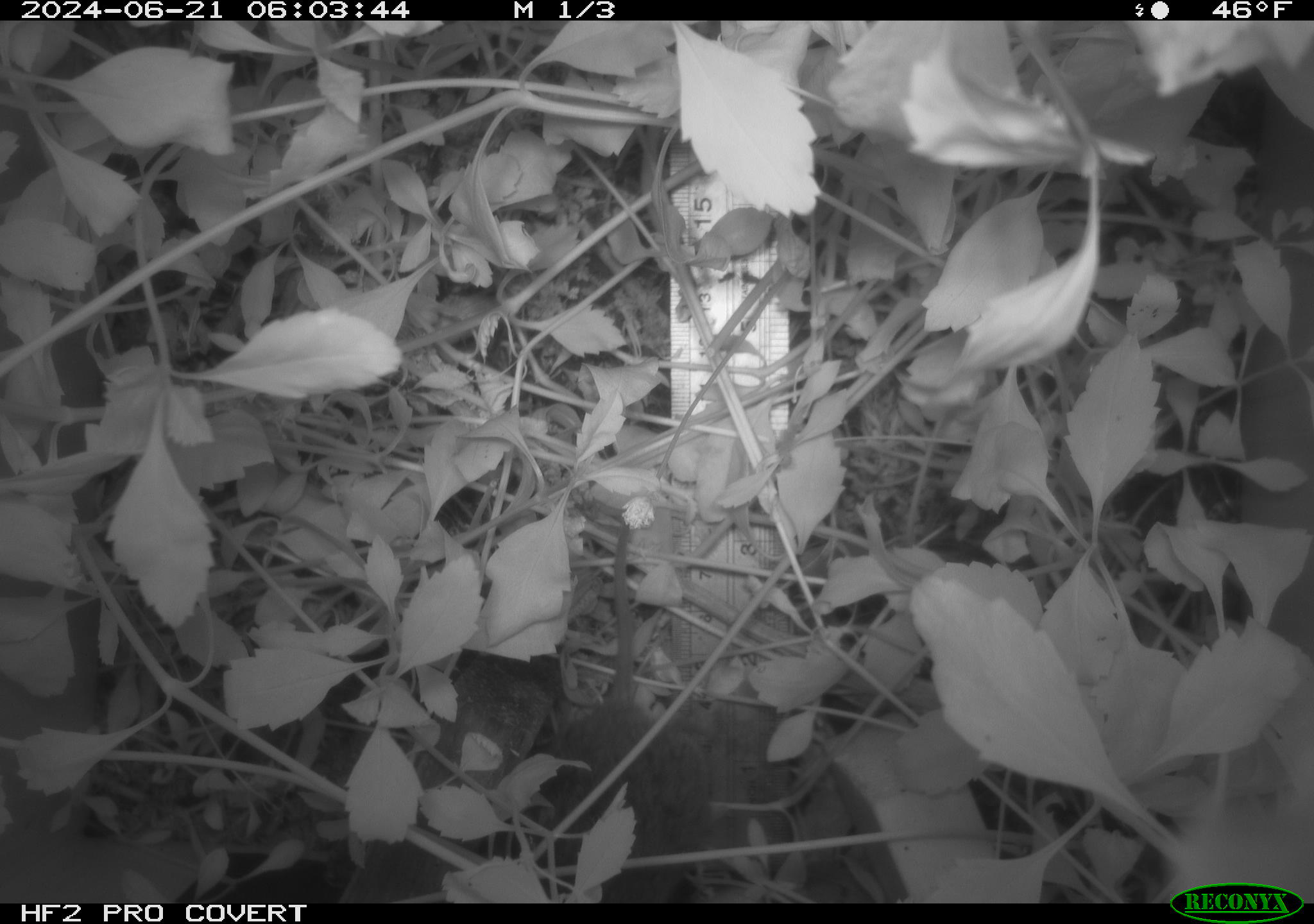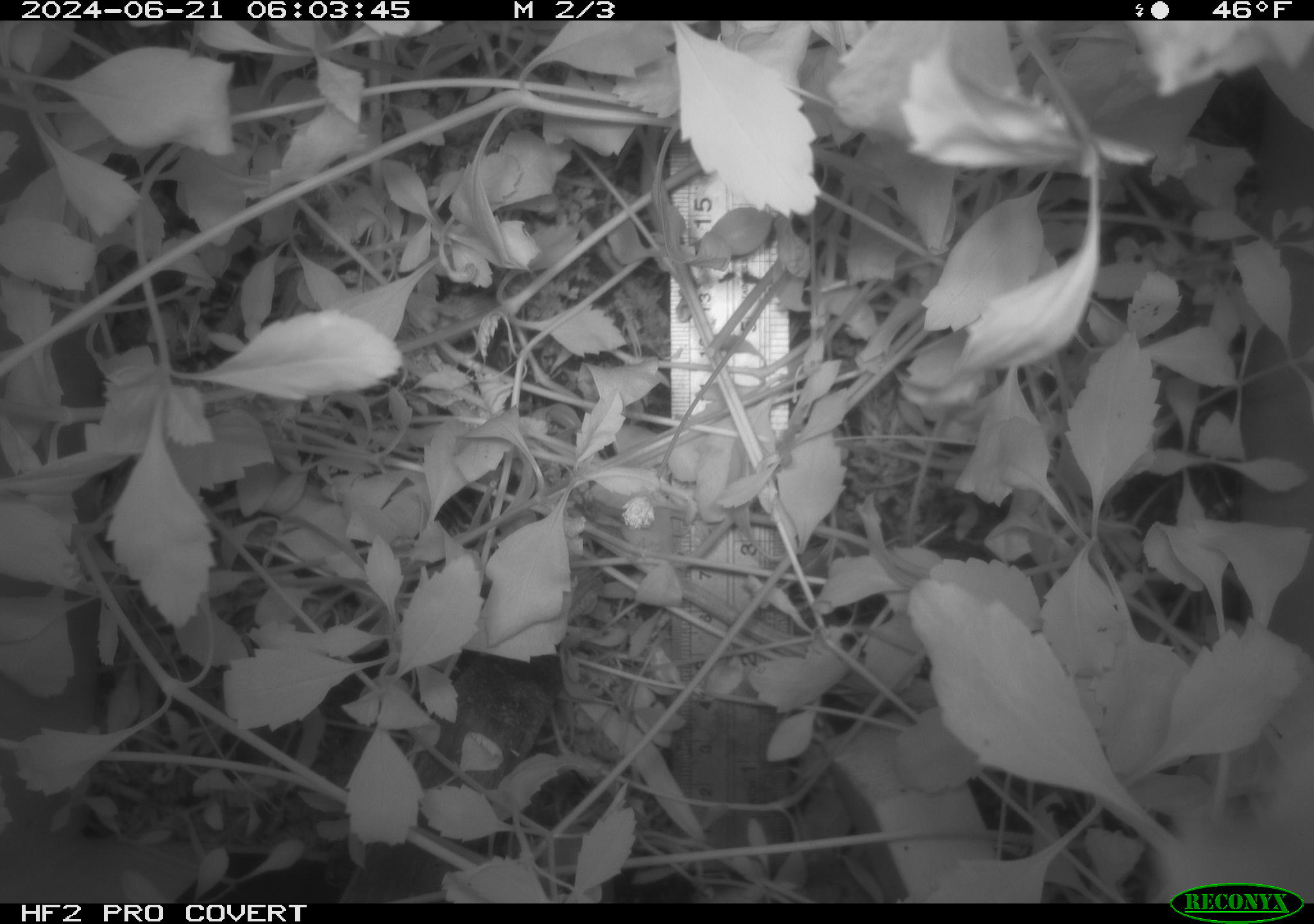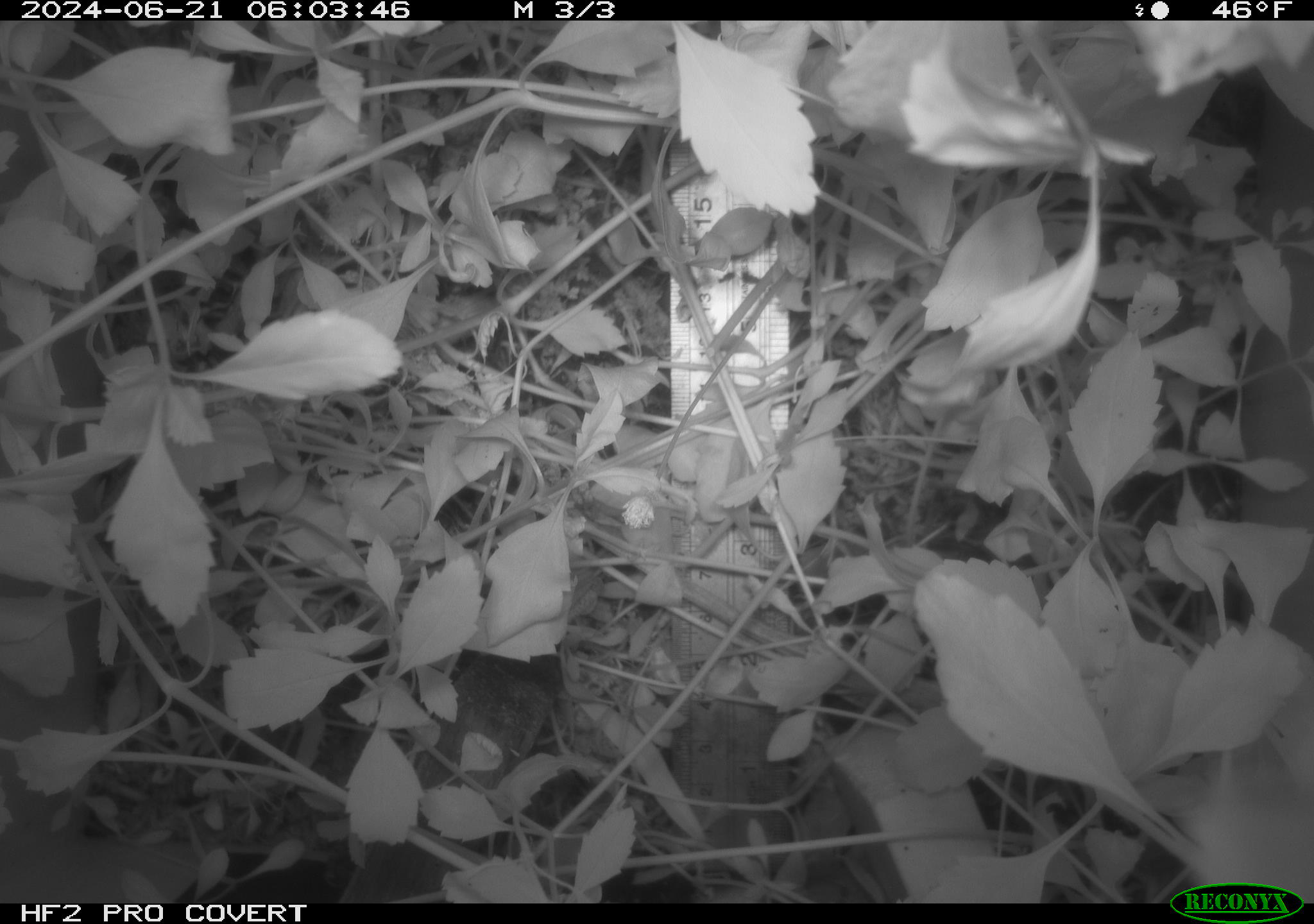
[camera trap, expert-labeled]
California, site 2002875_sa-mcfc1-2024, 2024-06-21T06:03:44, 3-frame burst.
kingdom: Animalia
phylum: Chordata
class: Mammalia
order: Rodentia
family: Cricetidae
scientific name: Arvicolinae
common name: voles, lemmings, and muskrats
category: arvicolinae subfamily